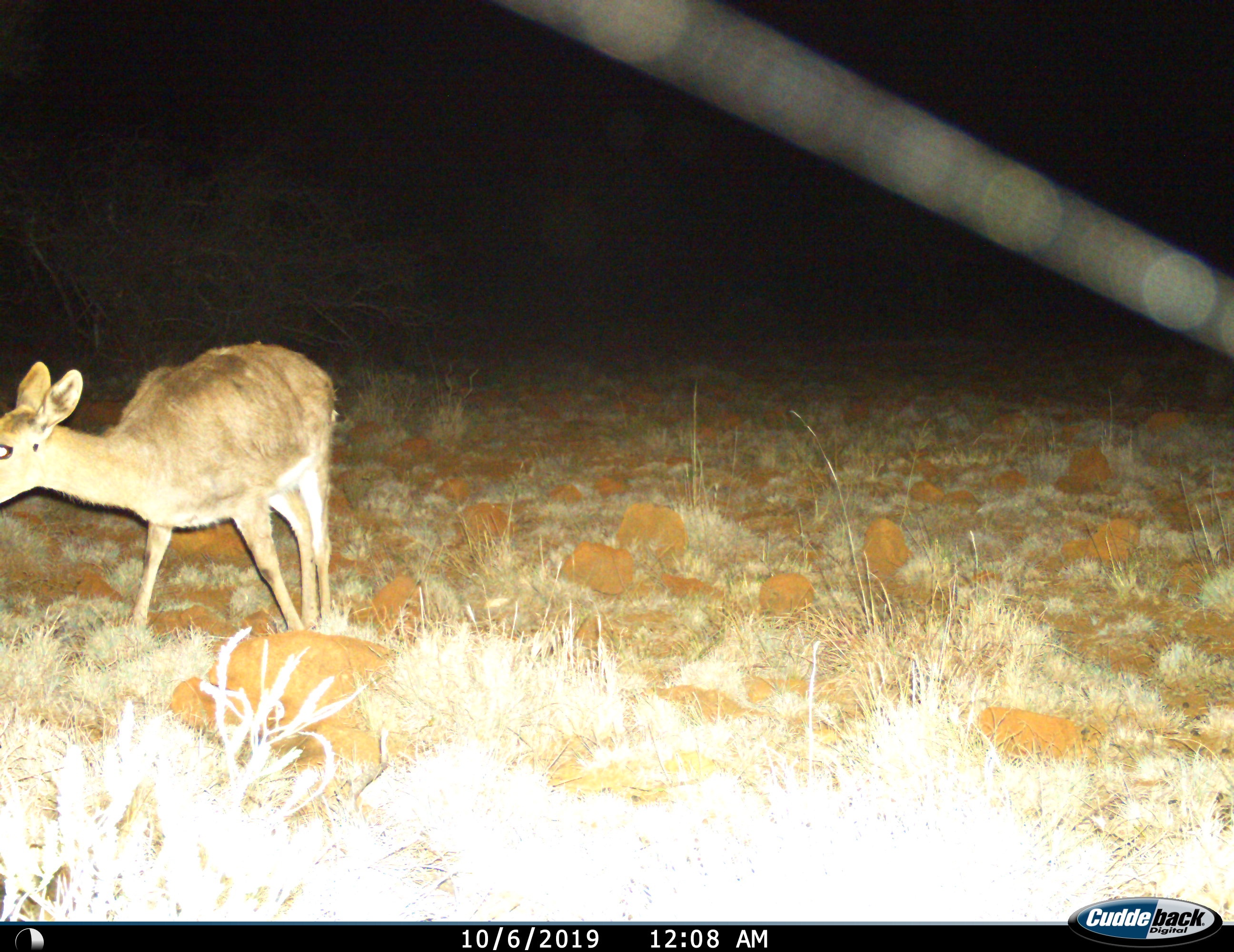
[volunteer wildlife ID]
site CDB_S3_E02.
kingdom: Animalia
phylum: Chordata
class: Mammalia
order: Artiodactyla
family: Bovidae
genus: Redunca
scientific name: Redunca fulvorufula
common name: mountain reedbuck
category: reedbuckmountain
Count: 1.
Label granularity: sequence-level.